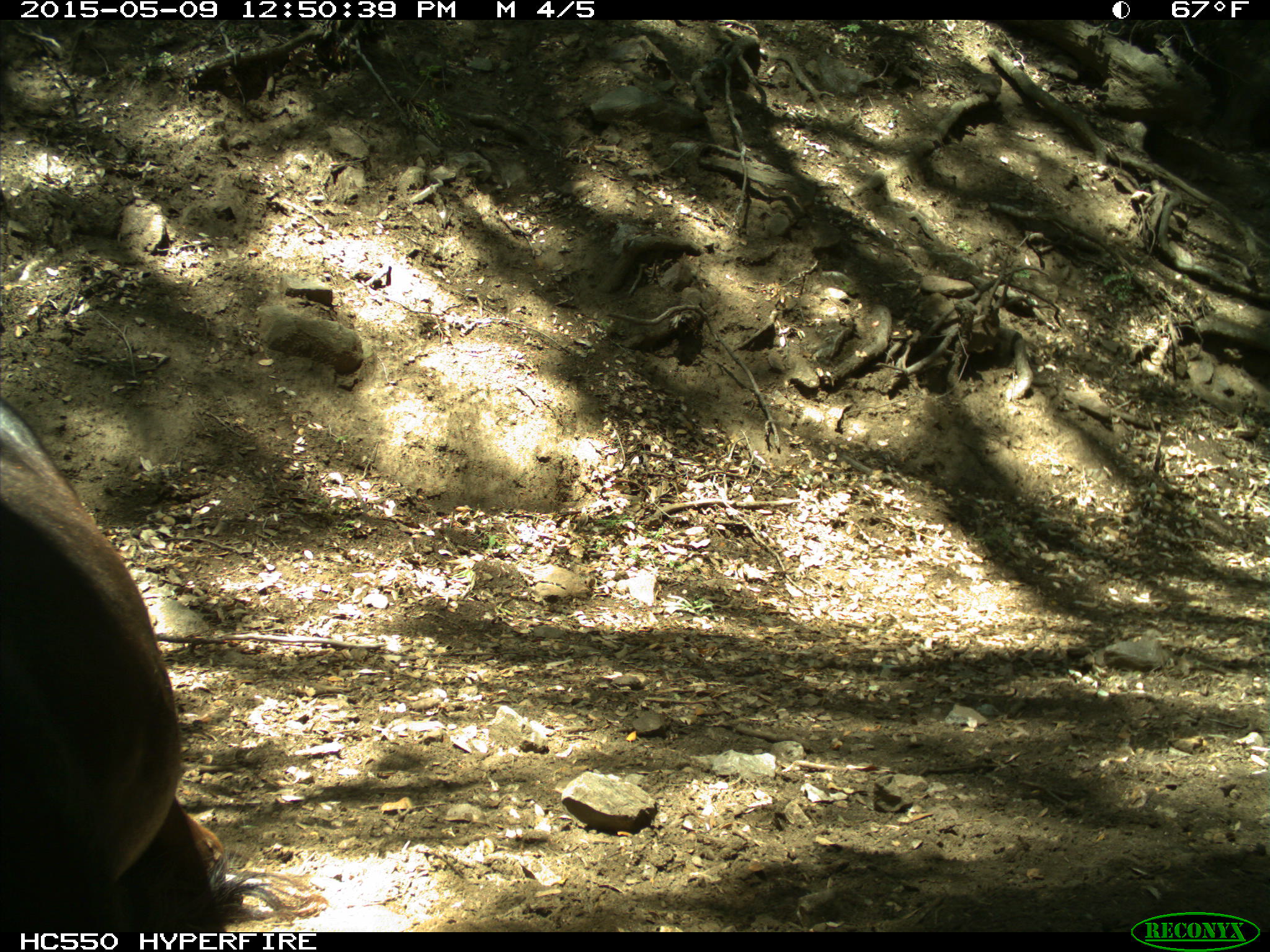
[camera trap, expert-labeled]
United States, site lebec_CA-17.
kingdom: Animalia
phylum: Chordata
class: Mammalia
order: Artiodactyla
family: Bovidae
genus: Bos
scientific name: Bos taurus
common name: domestic cow